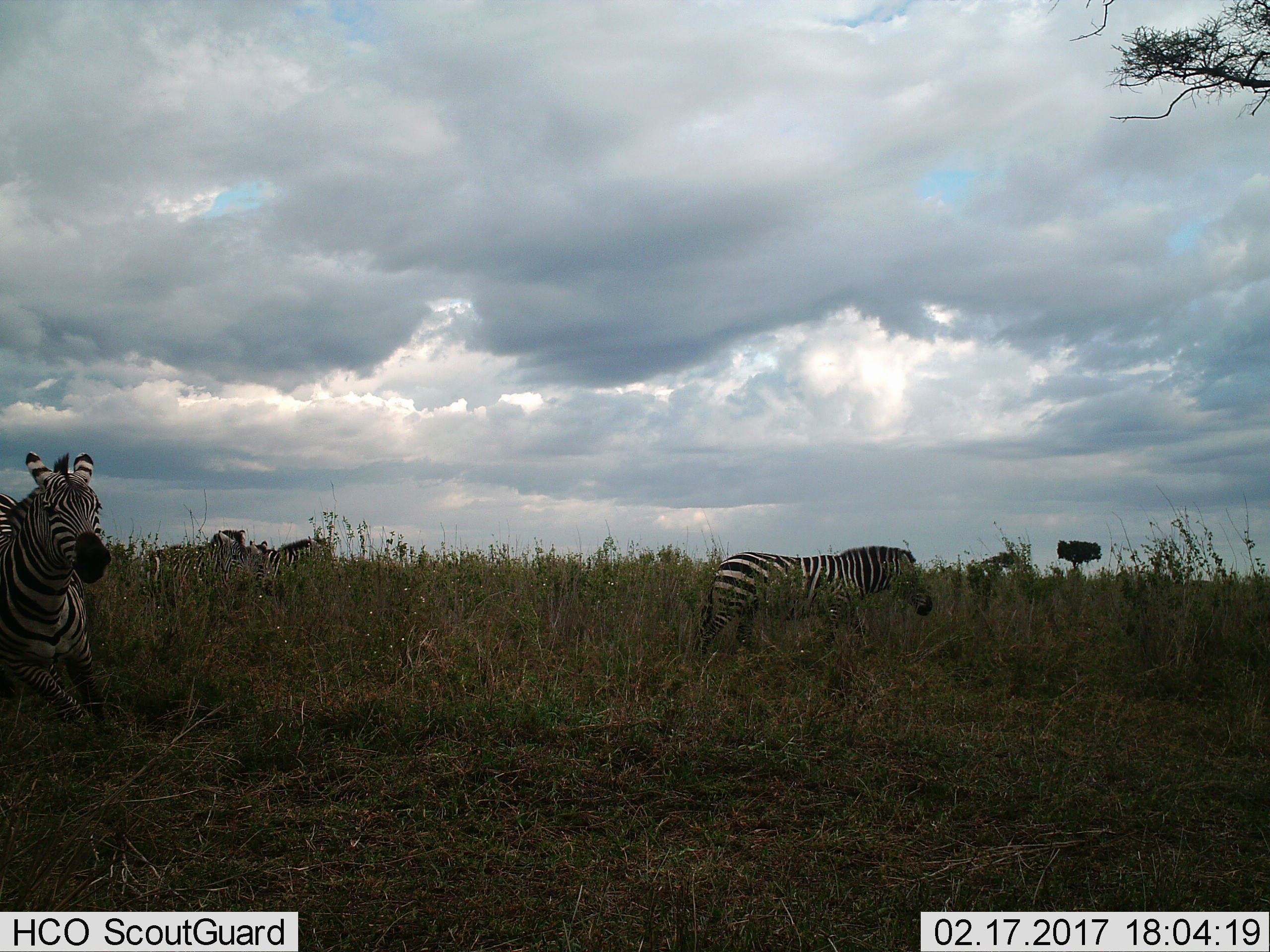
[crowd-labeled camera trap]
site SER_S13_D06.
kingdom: Animalia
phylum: Chordata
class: Mammalia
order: Perissodactyla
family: Equidae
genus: Equus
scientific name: Equus quagga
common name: plains zebra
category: zebraplains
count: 5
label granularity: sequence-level